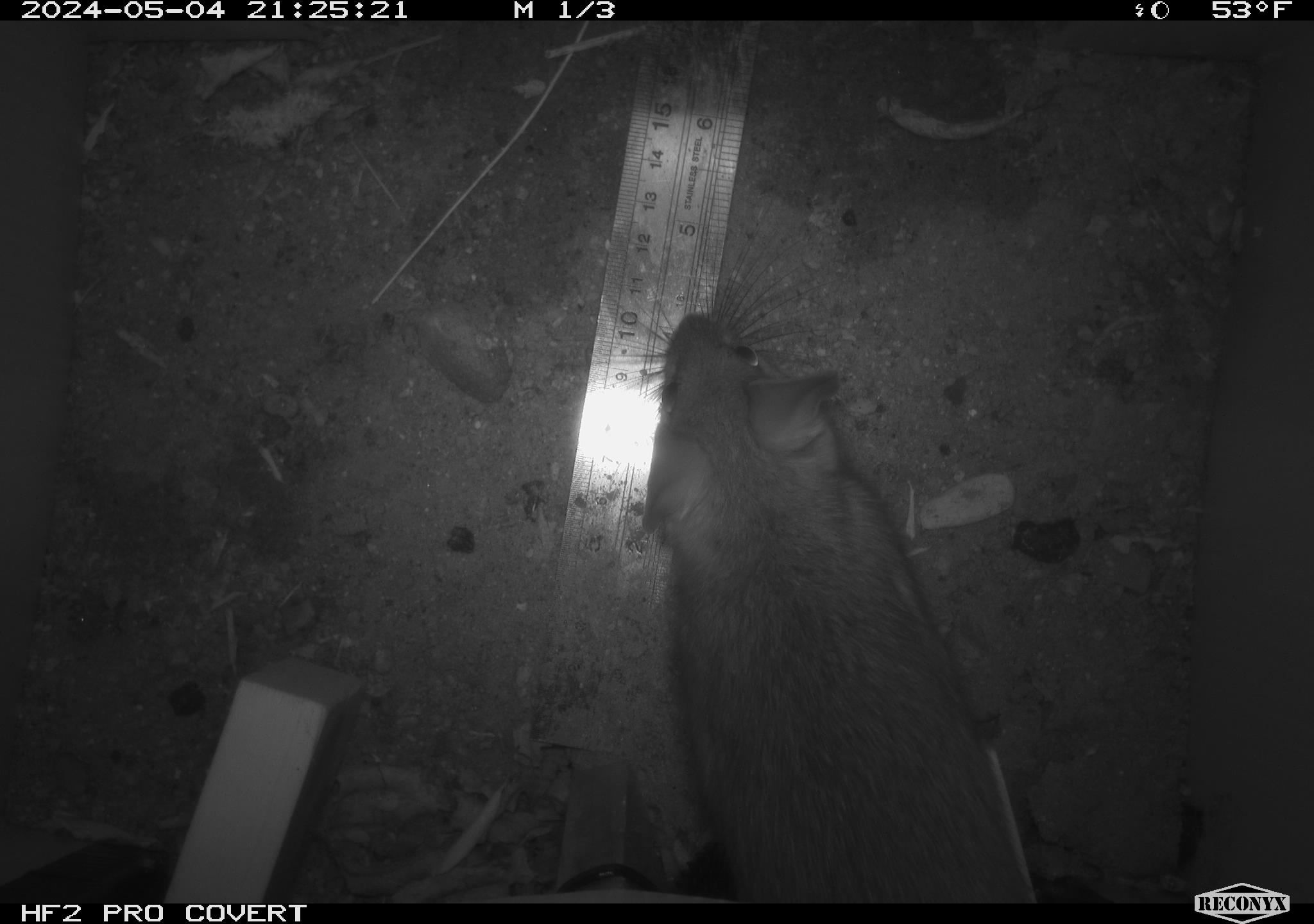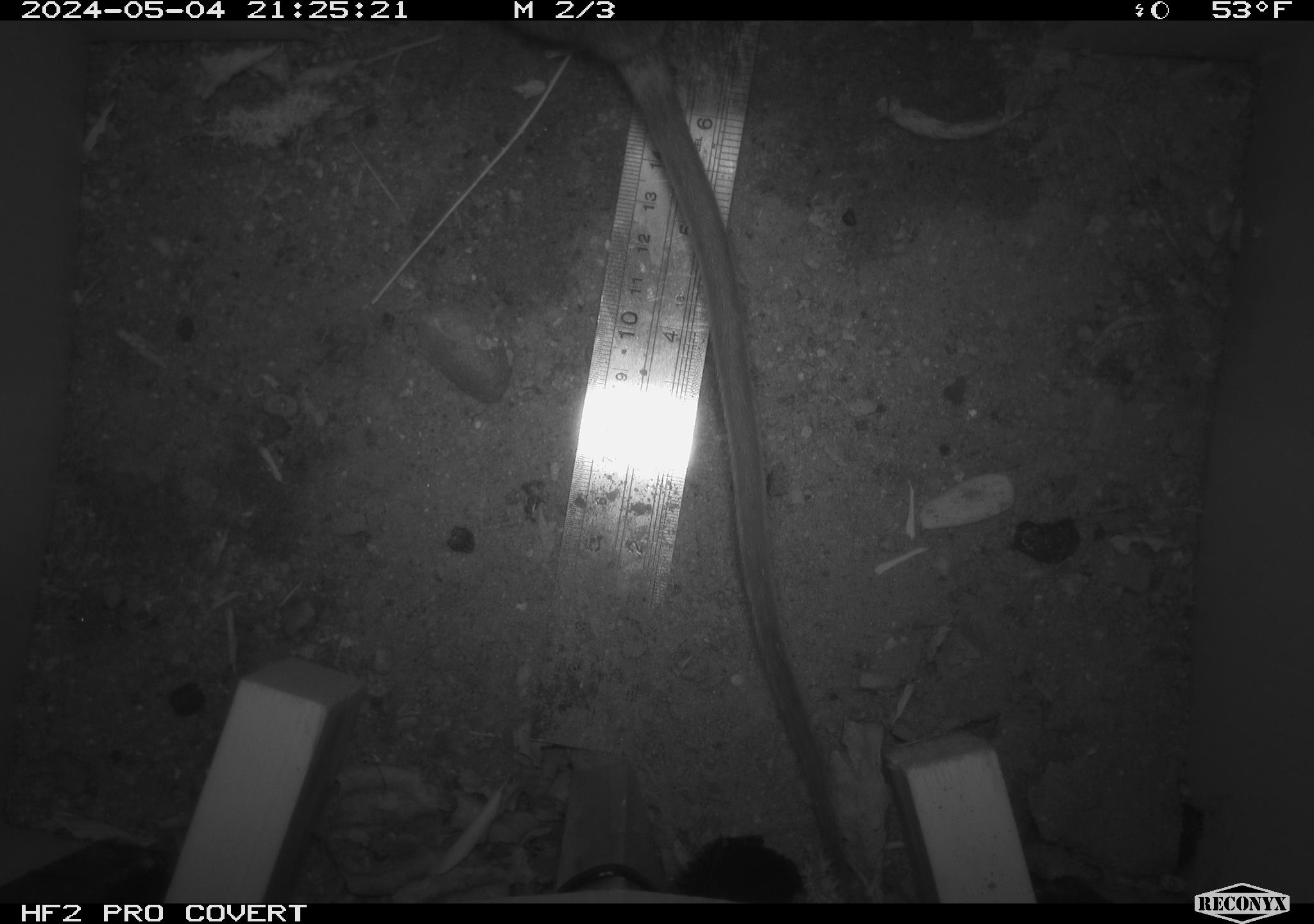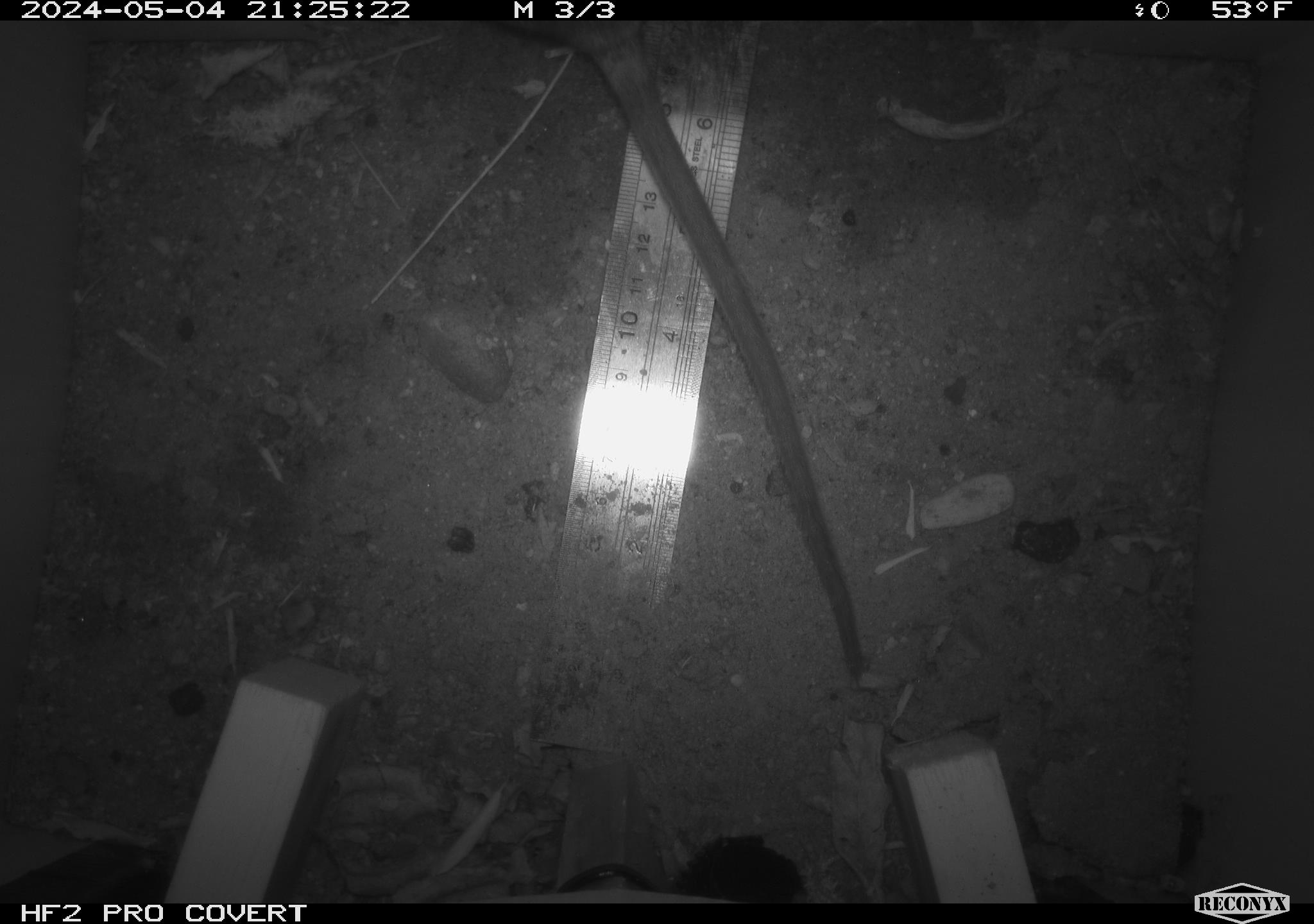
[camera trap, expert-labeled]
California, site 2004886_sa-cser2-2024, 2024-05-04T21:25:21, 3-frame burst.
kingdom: Animalia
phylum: Chordata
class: Mammalia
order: Rodentia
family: Muridae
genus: Rattus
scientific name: Rattus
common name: rat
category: rattus species